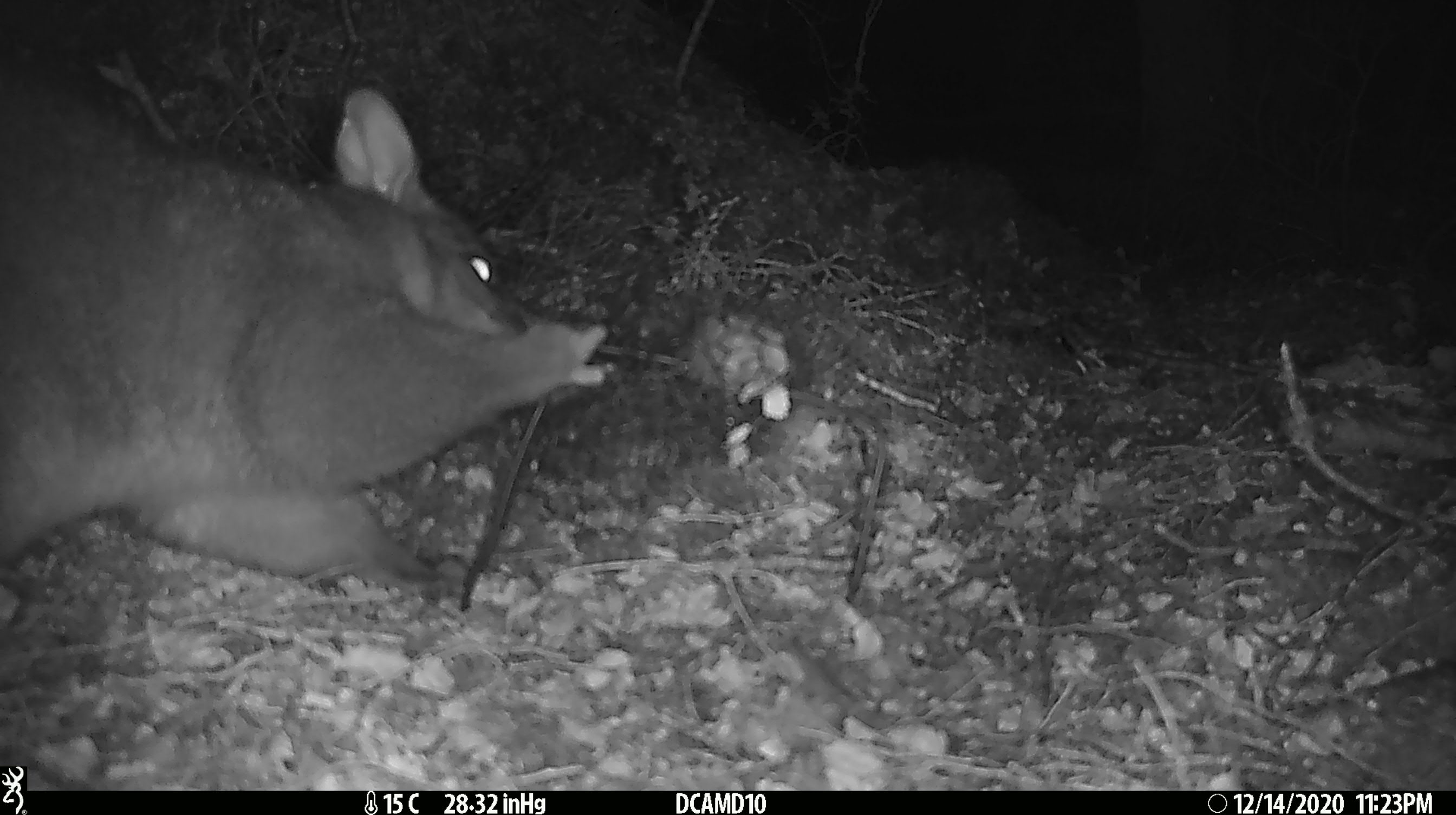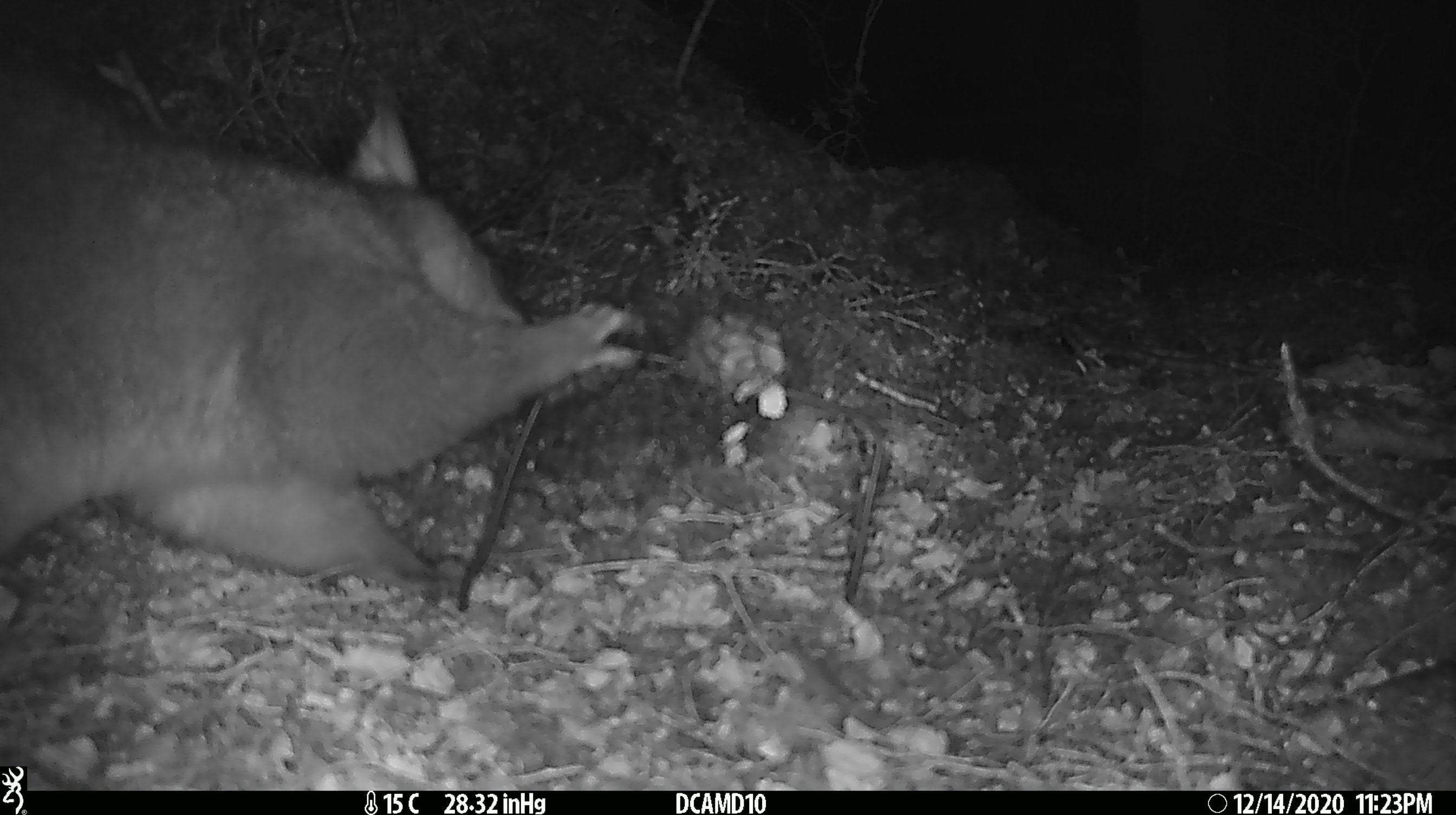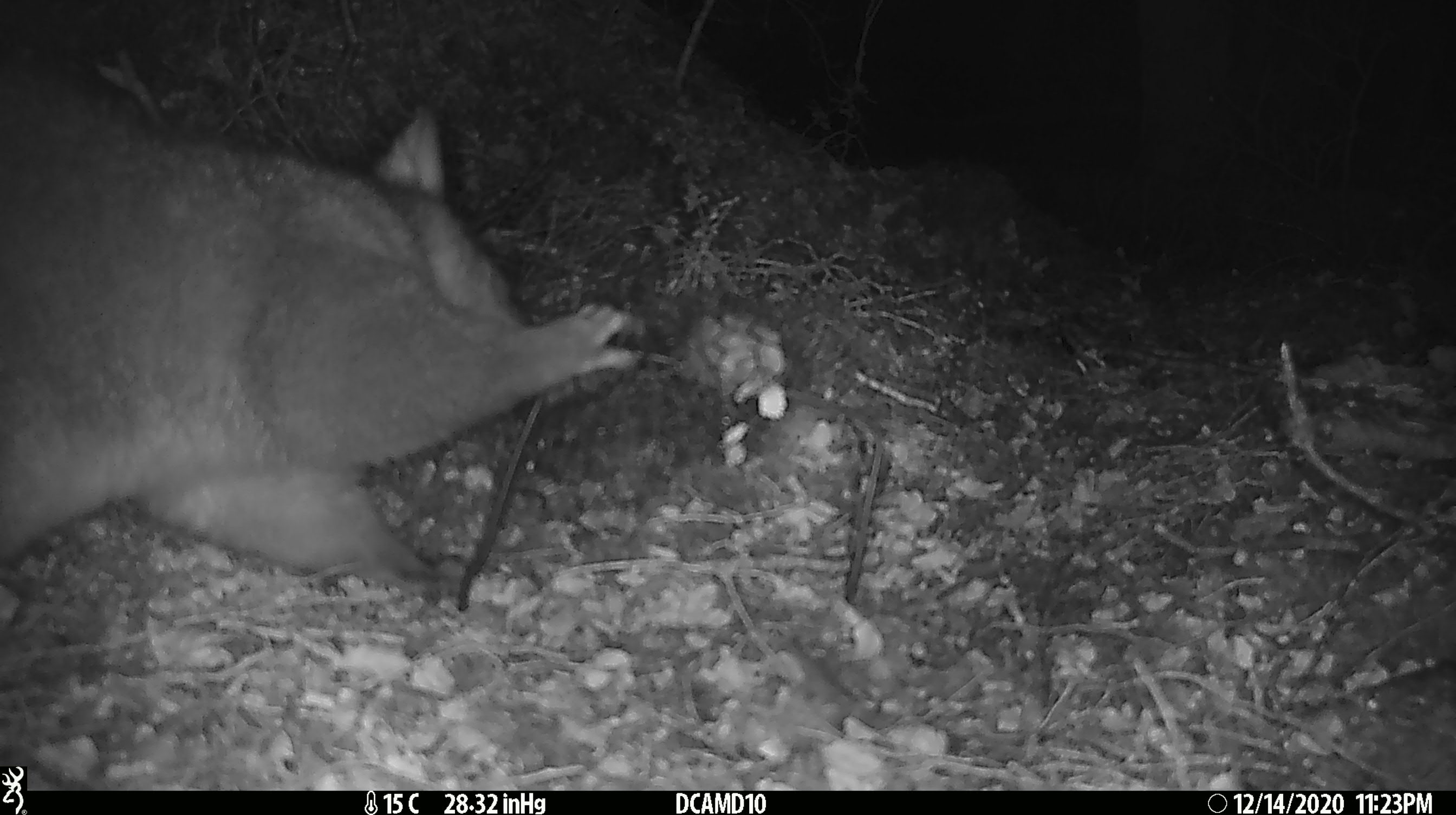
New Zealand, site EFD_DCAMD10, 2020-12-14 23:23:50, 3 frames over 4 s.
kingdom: Animalia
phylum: Chordata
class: Mammalia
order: Diprotodontia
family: Phalangeridae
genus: Trichosurus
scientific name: Trichosurus vulpecula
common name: common brushtail possum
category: possum